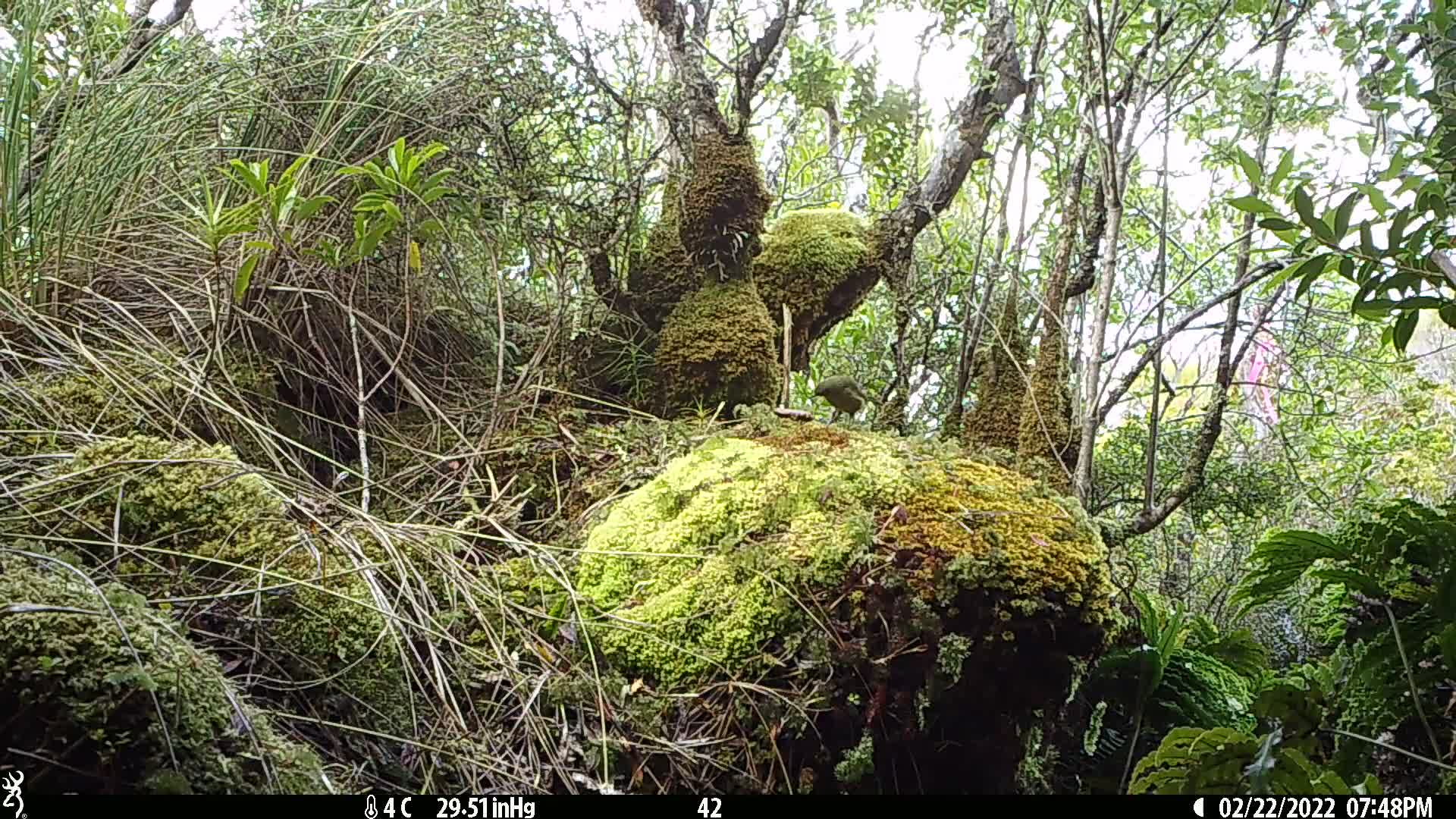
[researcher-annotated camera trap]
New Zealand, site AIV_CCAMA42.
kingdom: Animalia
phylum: Chordata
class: Aves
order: Passeriformes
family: Meliphagidae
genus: Anthornis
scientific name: Anthornis melanura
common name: new zealand bellbird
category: bellbird